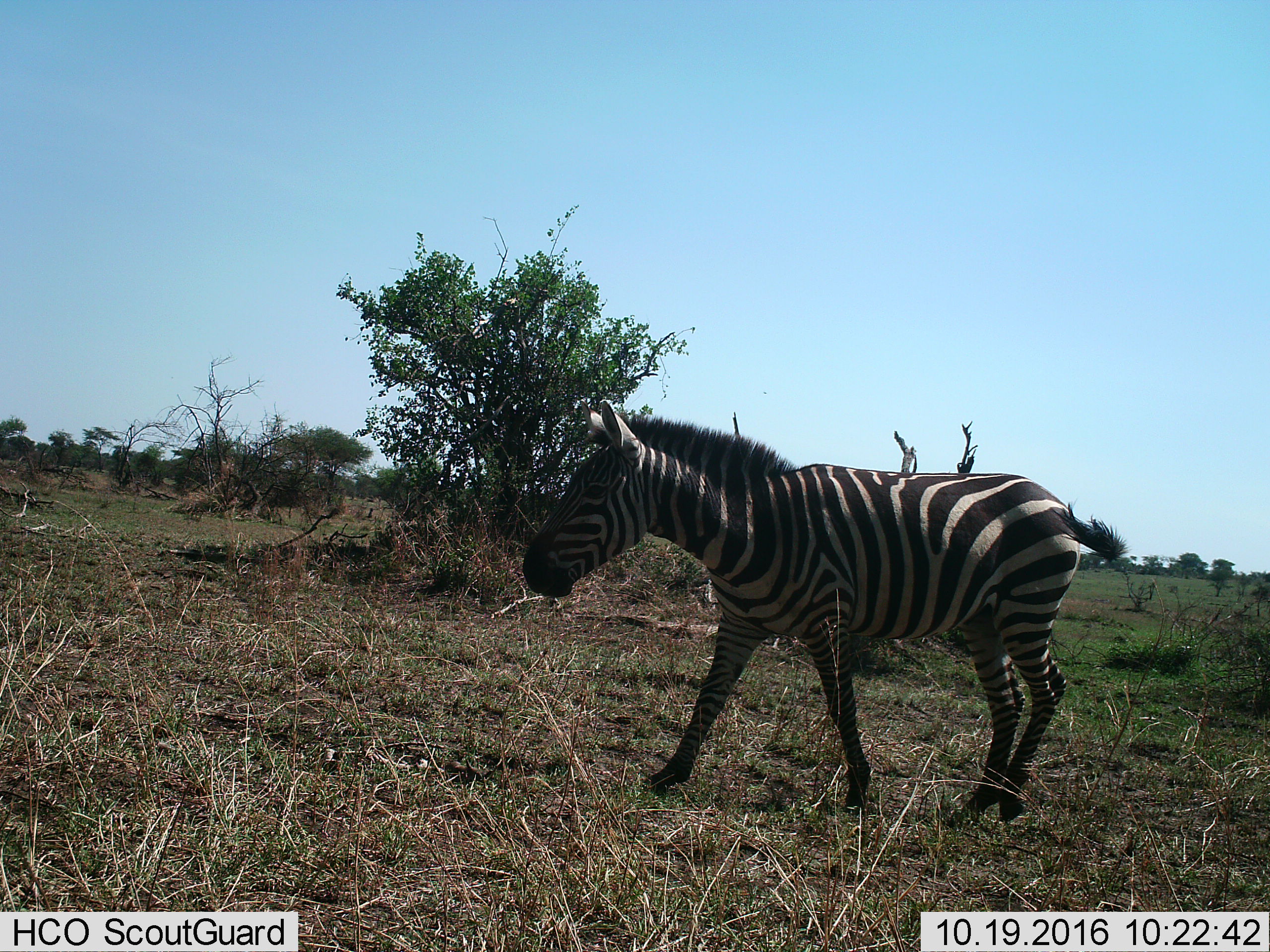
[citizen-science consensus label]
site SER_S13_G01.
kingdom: Animalia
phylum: Chordata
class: Mammalia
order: Perissodactyla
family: Equidae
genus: Equus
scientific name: Equus quagga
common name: plains zebra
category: zebraplains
Zebraplains (plains zebra) (Equus quagga), count 1. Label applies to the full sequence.